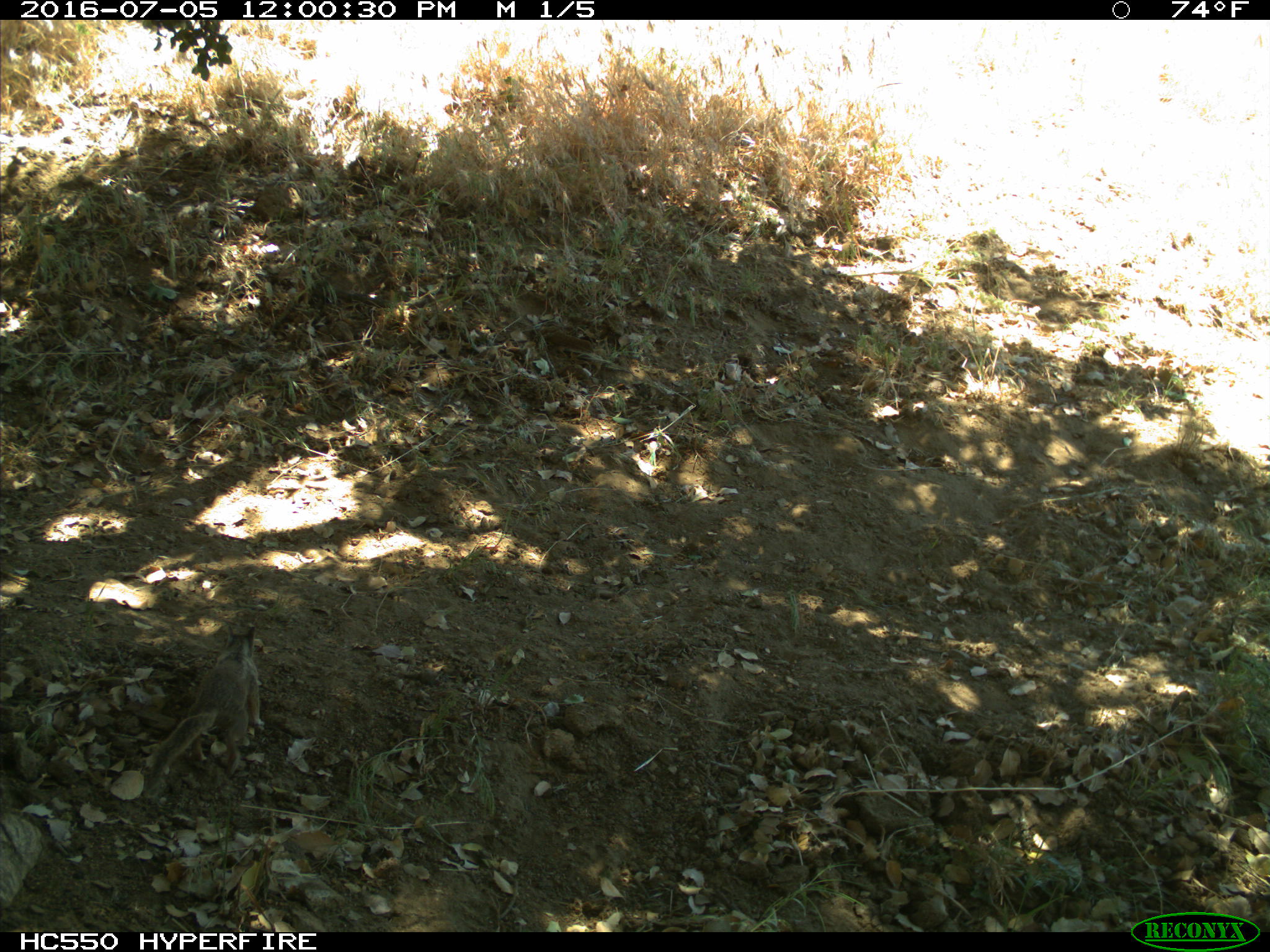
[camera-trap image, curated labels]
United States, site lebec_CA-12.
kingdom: Animalia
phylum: Chordata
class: Mammalia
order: Rodentia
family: Sciuridae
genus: Otospermophilus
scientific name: Otospermophilus beecheyi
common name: california ground squirrel